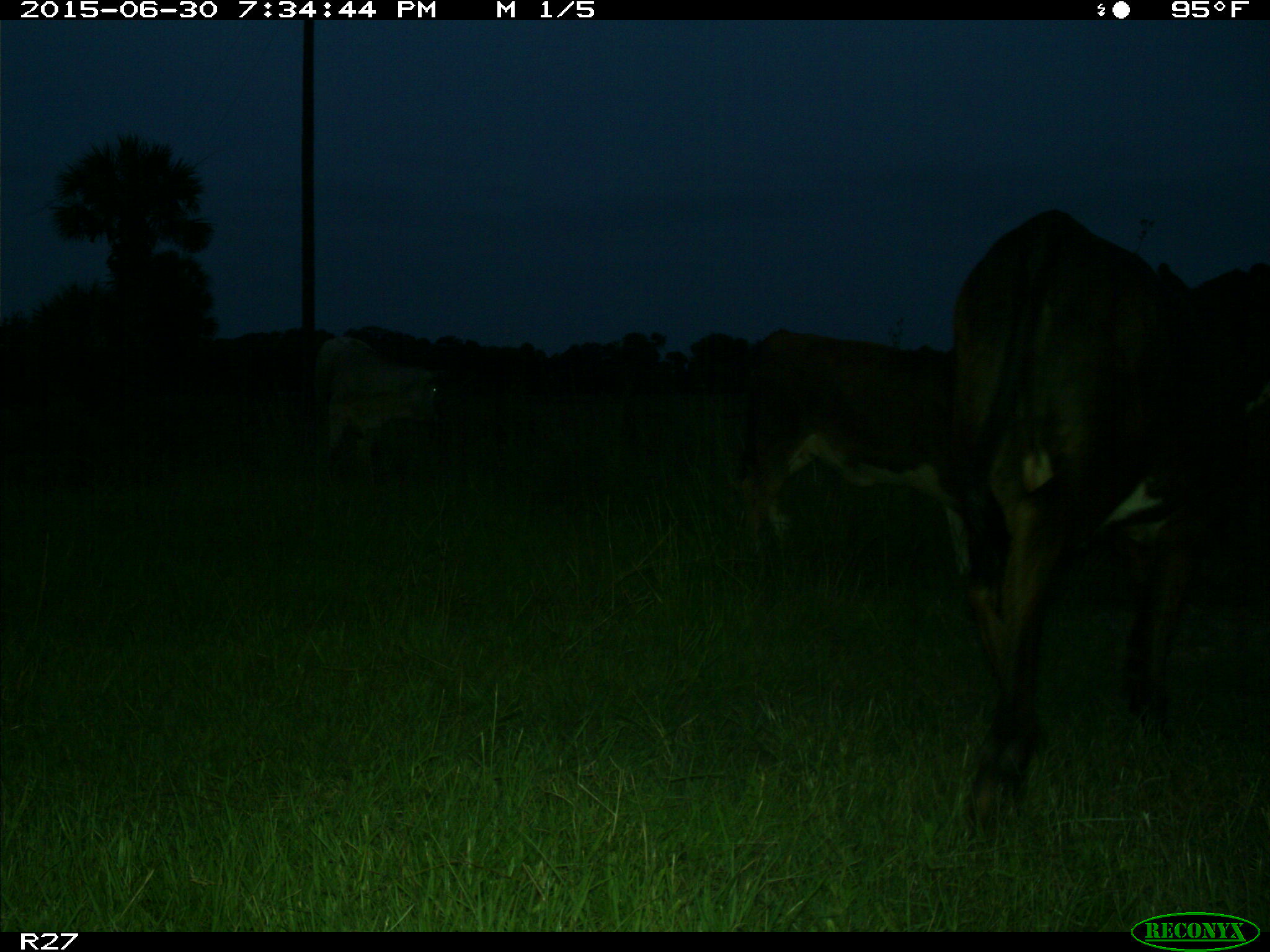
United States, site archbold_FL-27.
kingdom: Animalia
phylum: Chordata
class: Mammalia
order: Artiodactyla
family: Bovidae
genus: Bos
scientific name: Bos taurus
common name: domestic cow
Bos taurus (domestic cow).